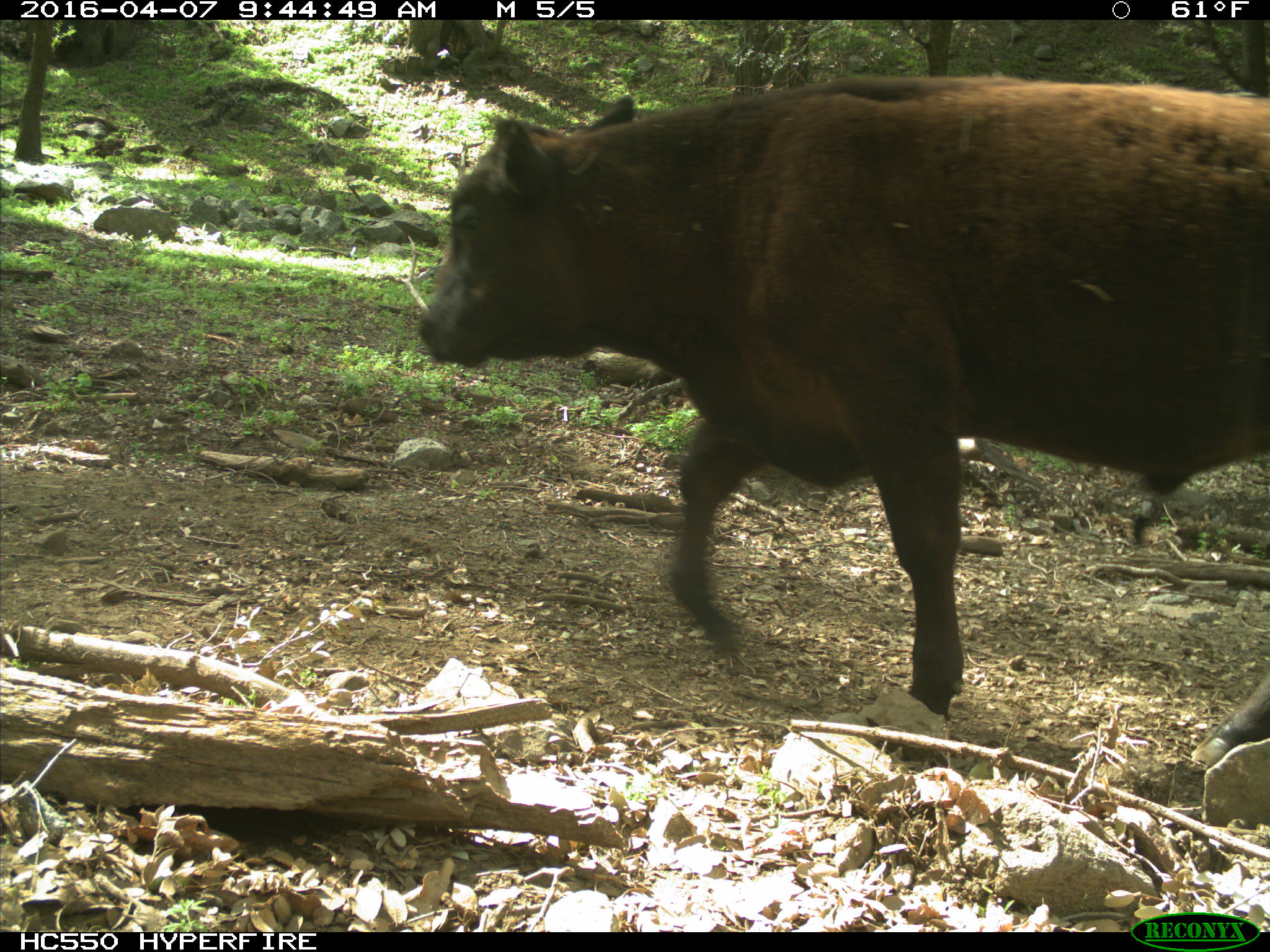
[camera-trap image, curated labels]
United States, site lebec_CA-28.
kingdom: Animalia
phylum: Chordata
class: Mammalia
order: Artiodactyla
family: Bovidae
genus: Bos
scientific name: Bos taurus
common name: domestic cow